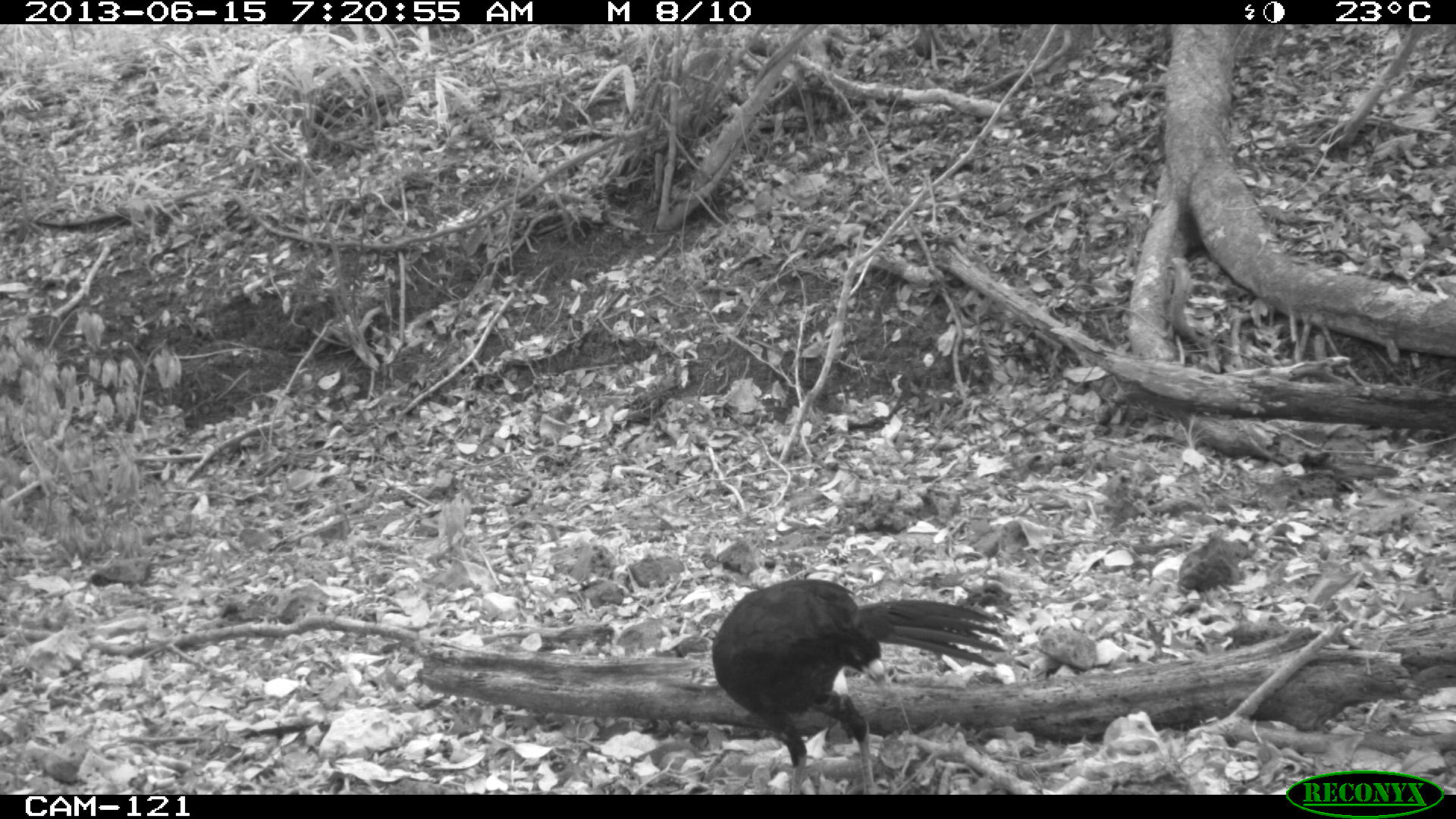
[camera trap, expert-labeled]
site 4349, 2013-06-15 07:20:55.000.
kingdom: Animalia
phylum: Chordata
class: Aves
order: Galliformes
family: Cracidae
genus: Crax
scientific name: Crax rubra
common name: great curassow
Crax rubra (great curassow), count 1, sex male.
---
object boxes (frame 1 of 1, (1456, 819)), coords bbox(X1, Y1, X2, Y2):
crax rubra: bbox(708, 577, 1009, 793)